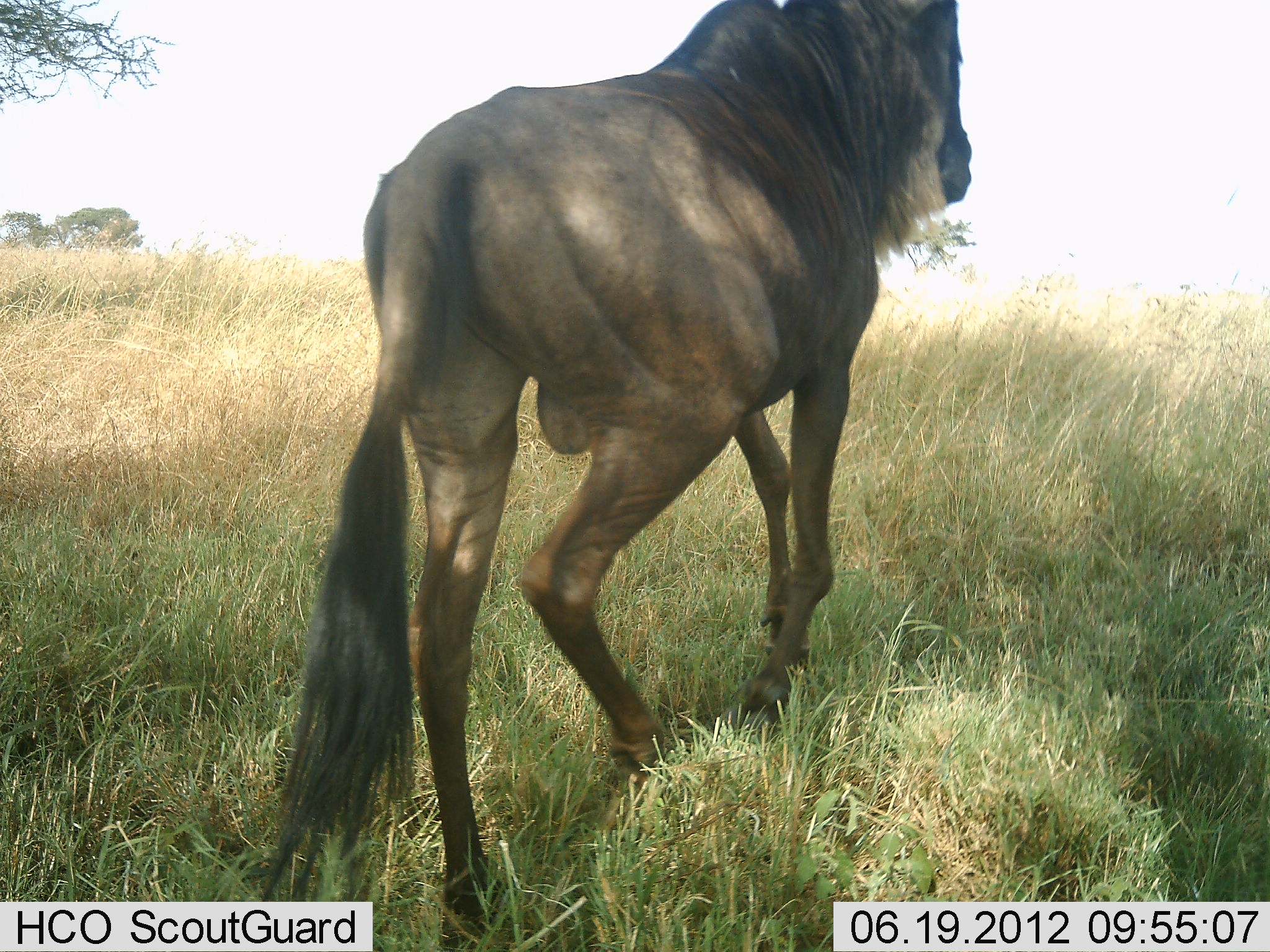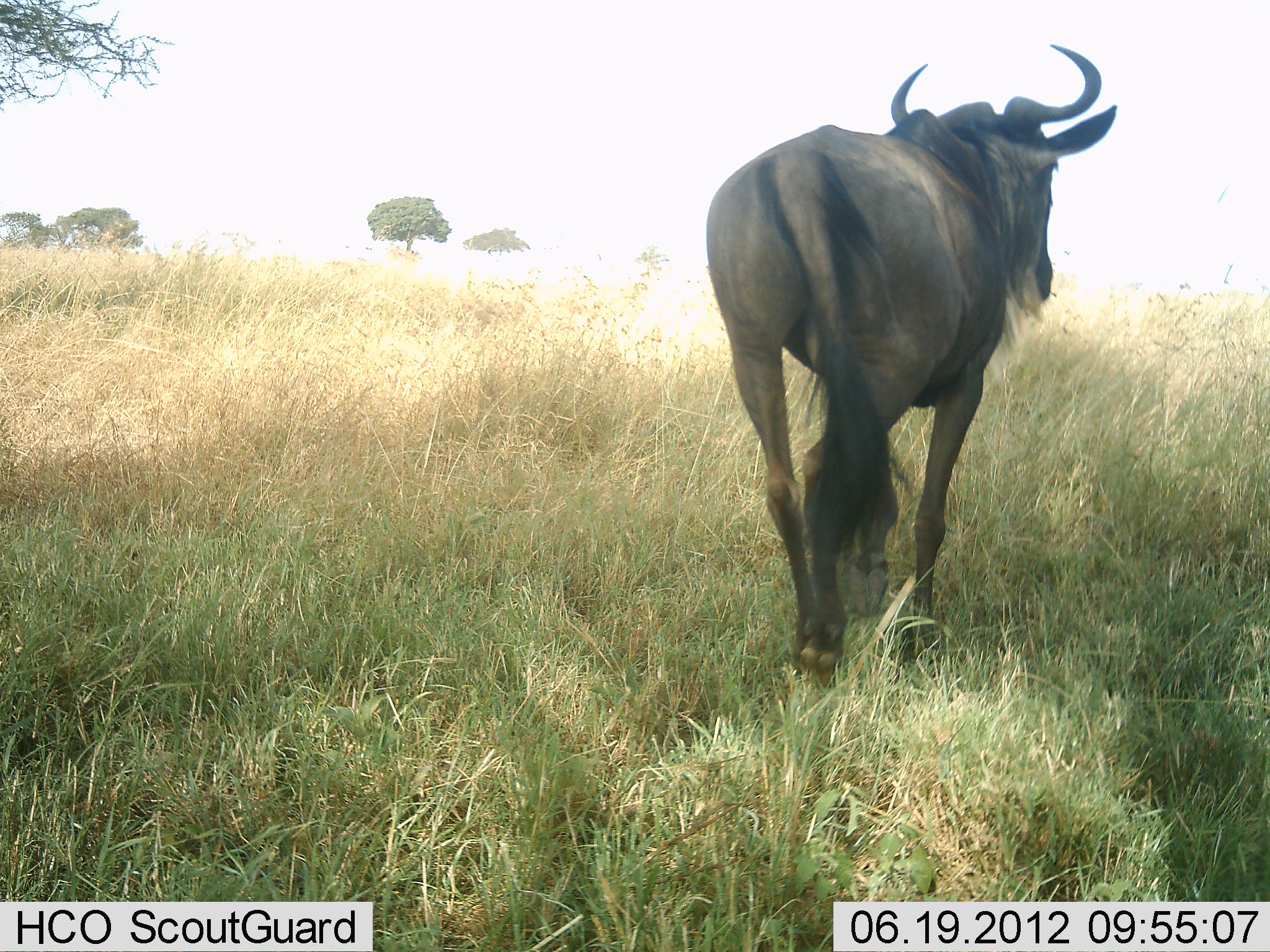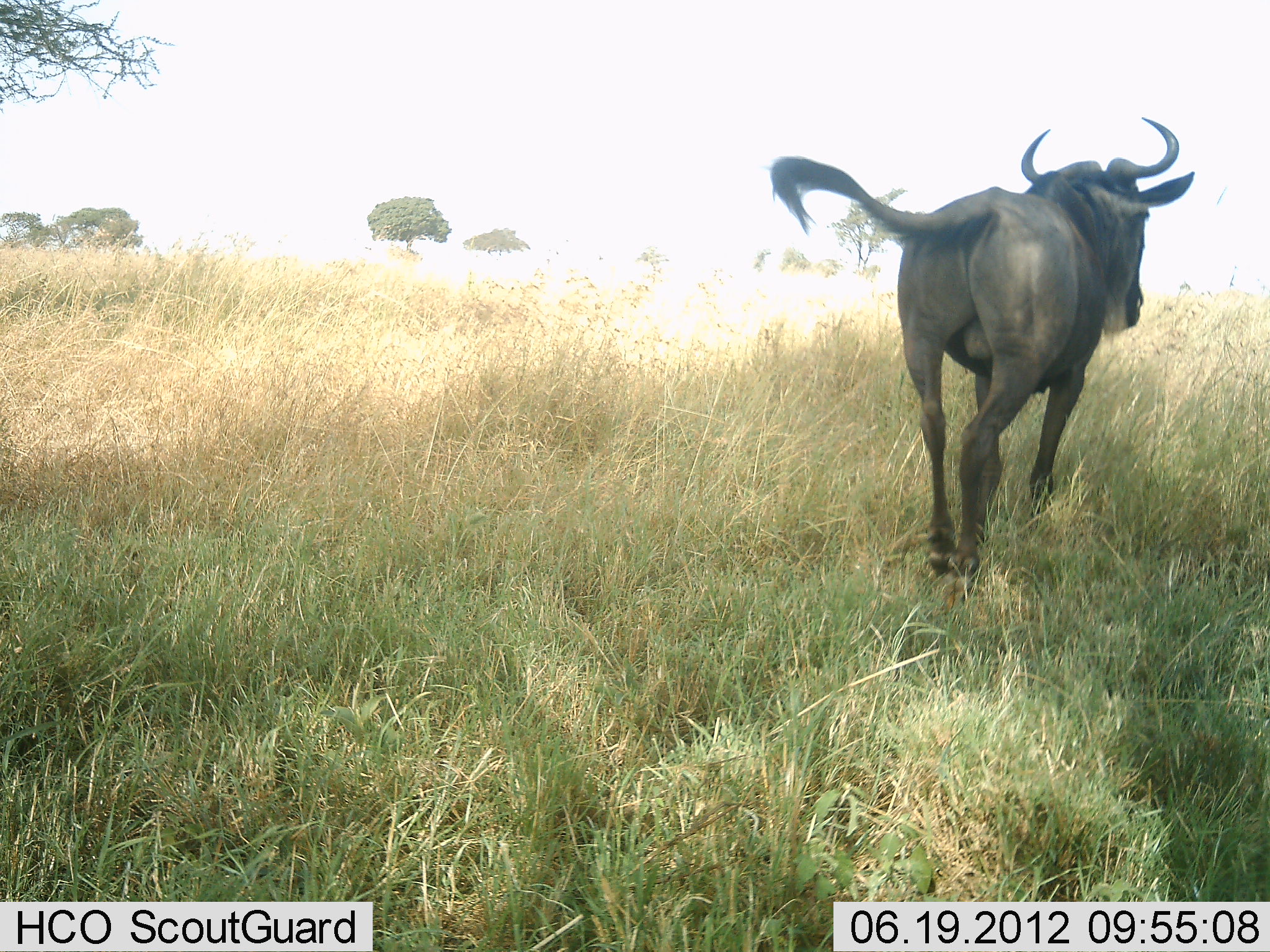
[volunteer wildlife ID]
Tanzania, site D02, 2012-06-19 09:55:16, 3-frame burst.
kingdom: Animalia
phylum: Chordata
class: Mammalia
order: Artiodactyla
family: Bovidae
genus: Connochaetes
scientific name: Connochaetes taurinus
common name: blue wildebeest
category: wildebeest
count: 1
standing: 0%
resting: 0%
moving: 100%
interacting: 0%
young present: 0%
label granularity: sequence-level